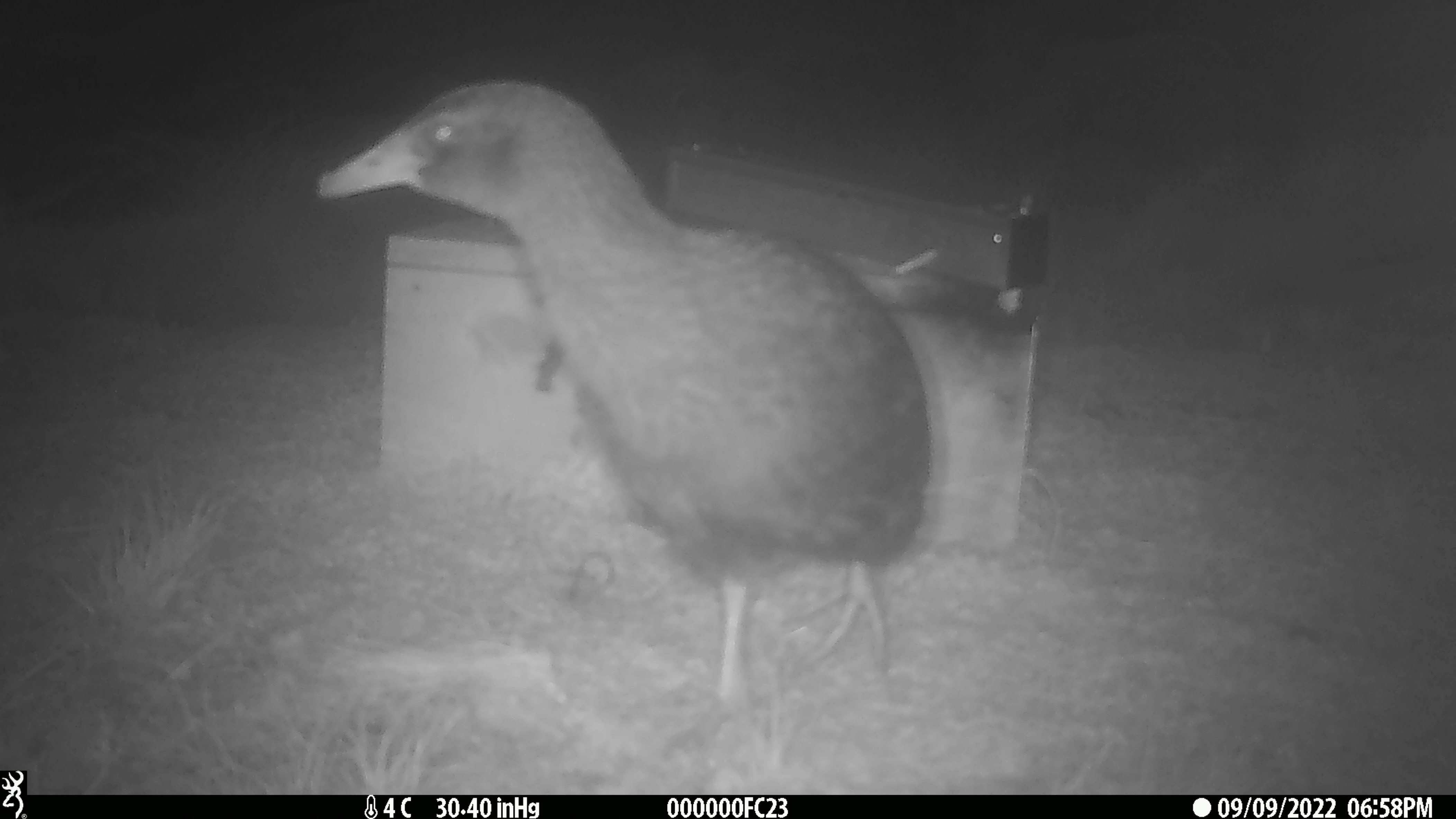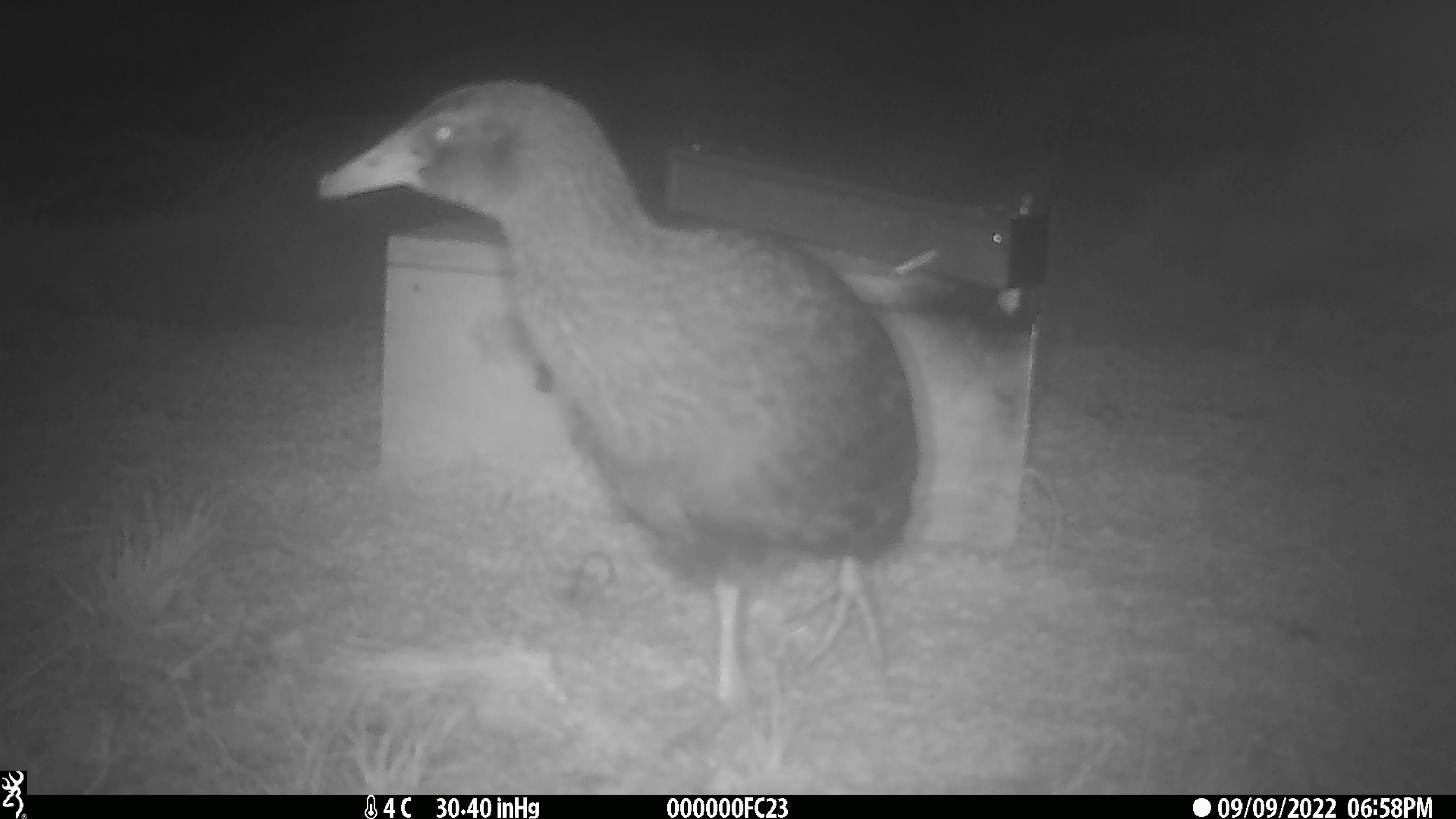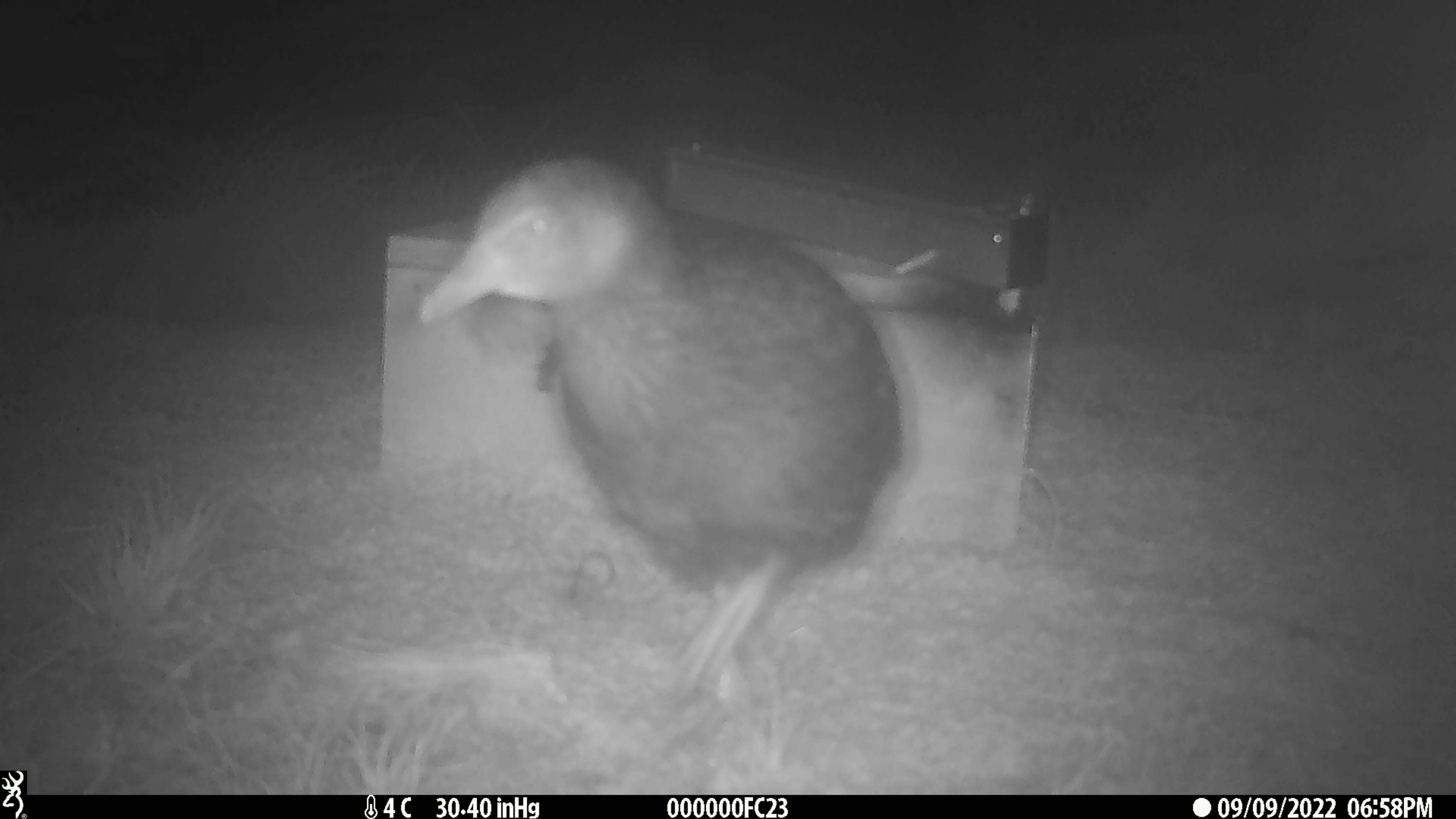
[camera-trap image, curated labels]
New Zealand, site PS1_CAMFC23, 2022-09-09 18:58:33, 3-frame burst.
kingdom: Animalia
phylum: Chordata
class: Aves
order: Gruiformes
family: Rallidae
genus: Gallirallus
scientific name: Gallirallus australis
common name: weka